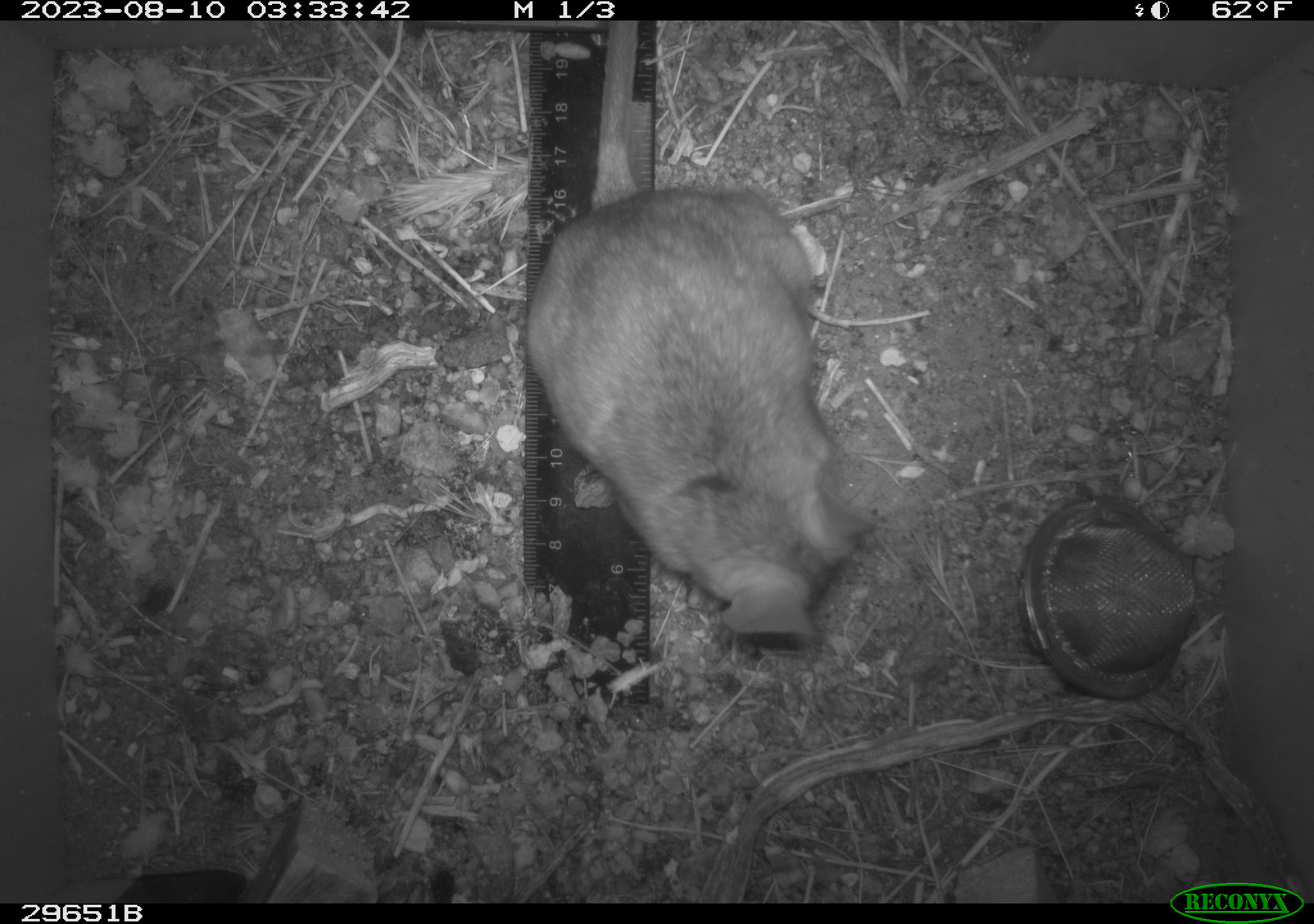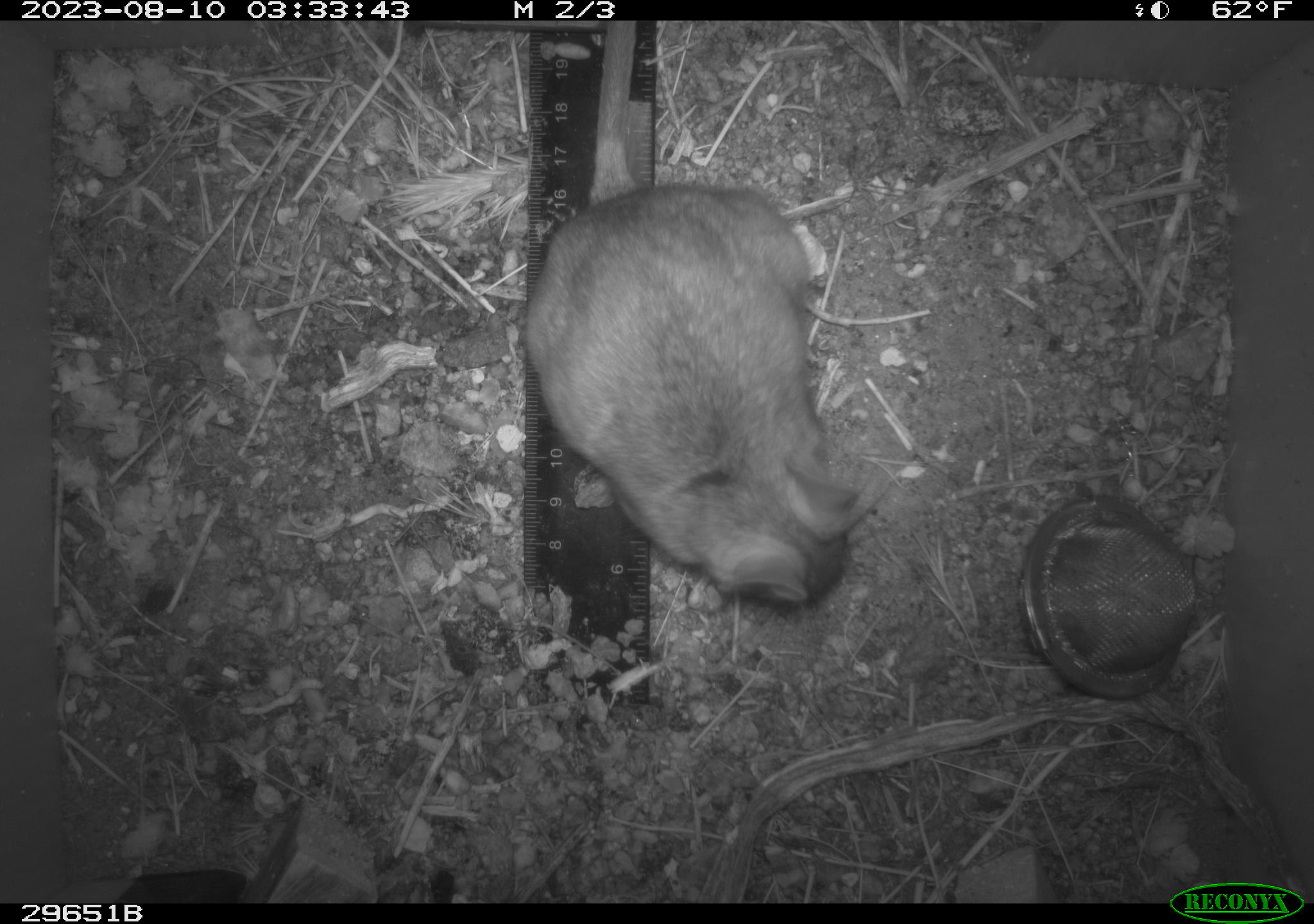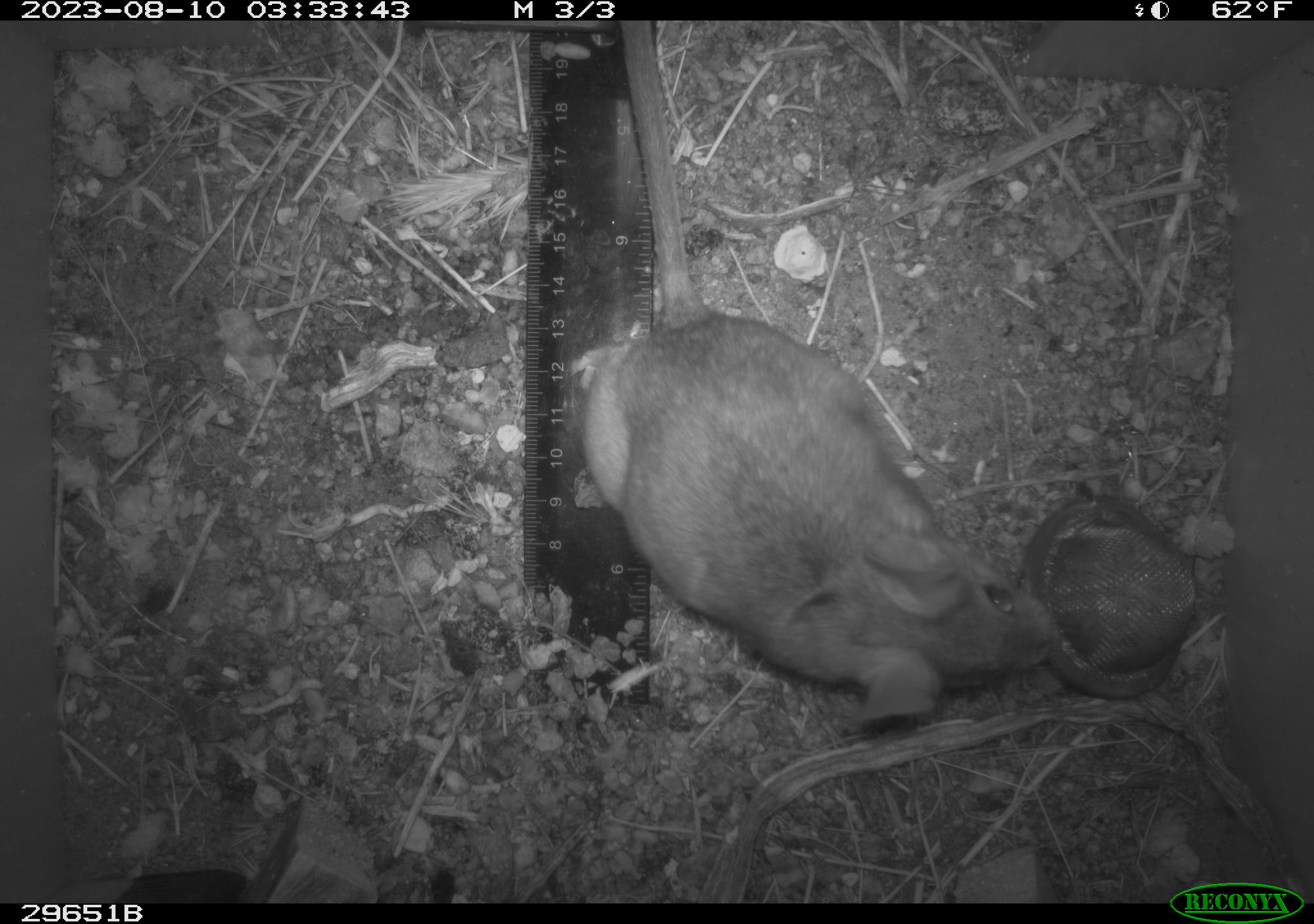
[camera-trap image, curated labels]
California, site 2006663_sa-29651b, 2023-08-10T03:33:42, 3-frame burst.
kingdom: Animalia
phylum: Chordata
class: Mammalia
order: Rodentia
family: Cricetidae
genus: Neotoma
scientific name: Neotoma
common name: pack rat or woodrat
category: neotoma species